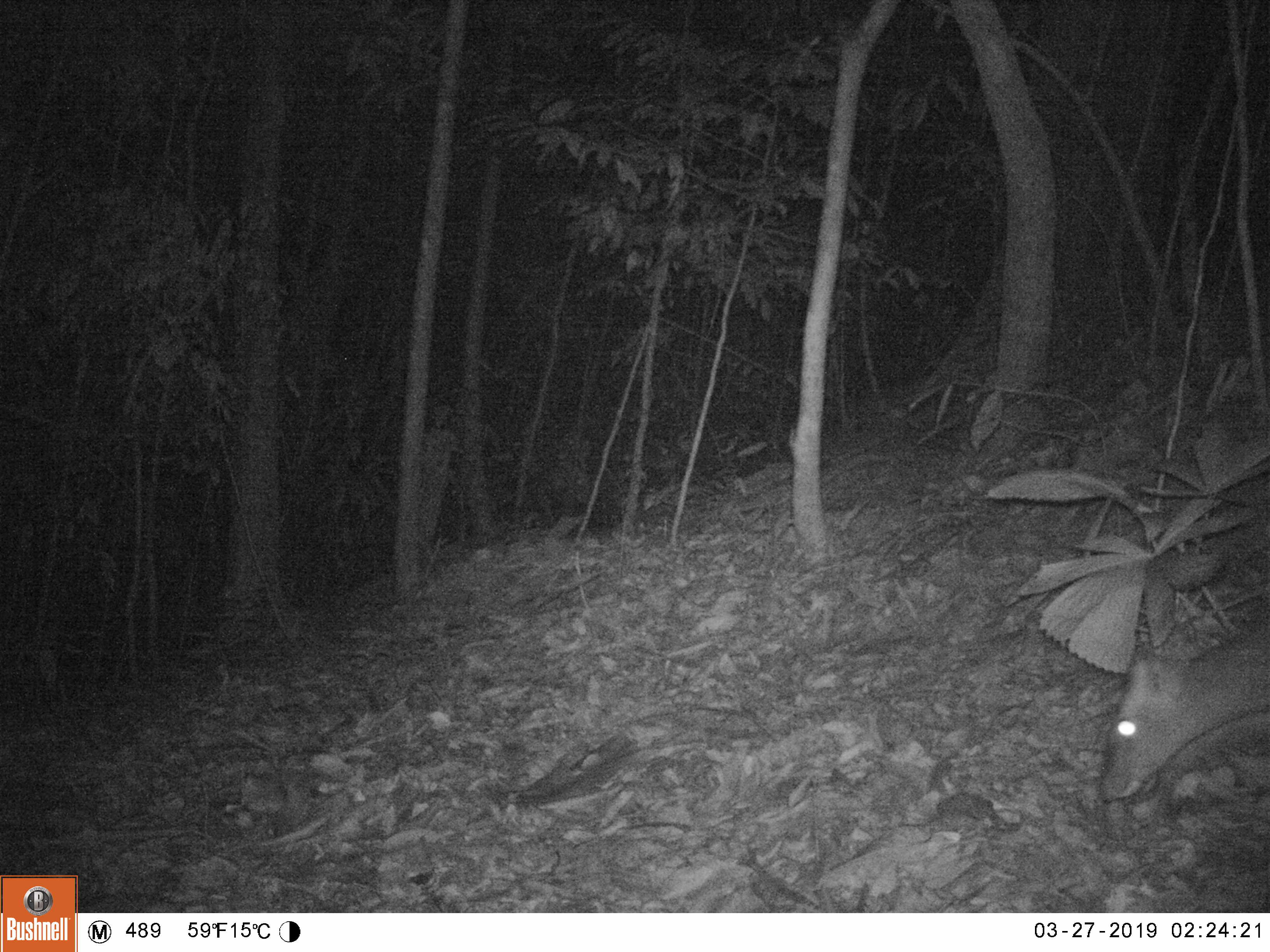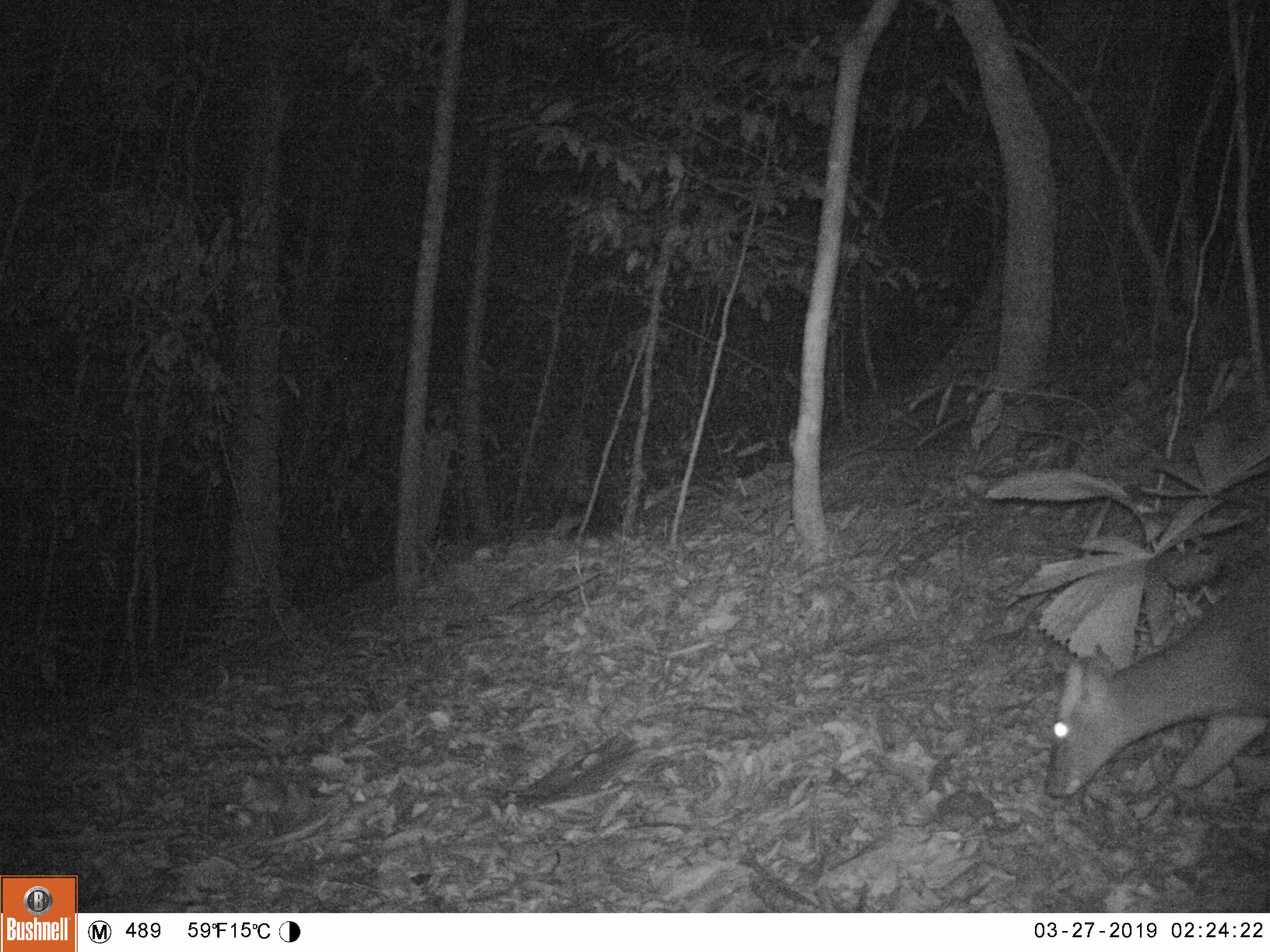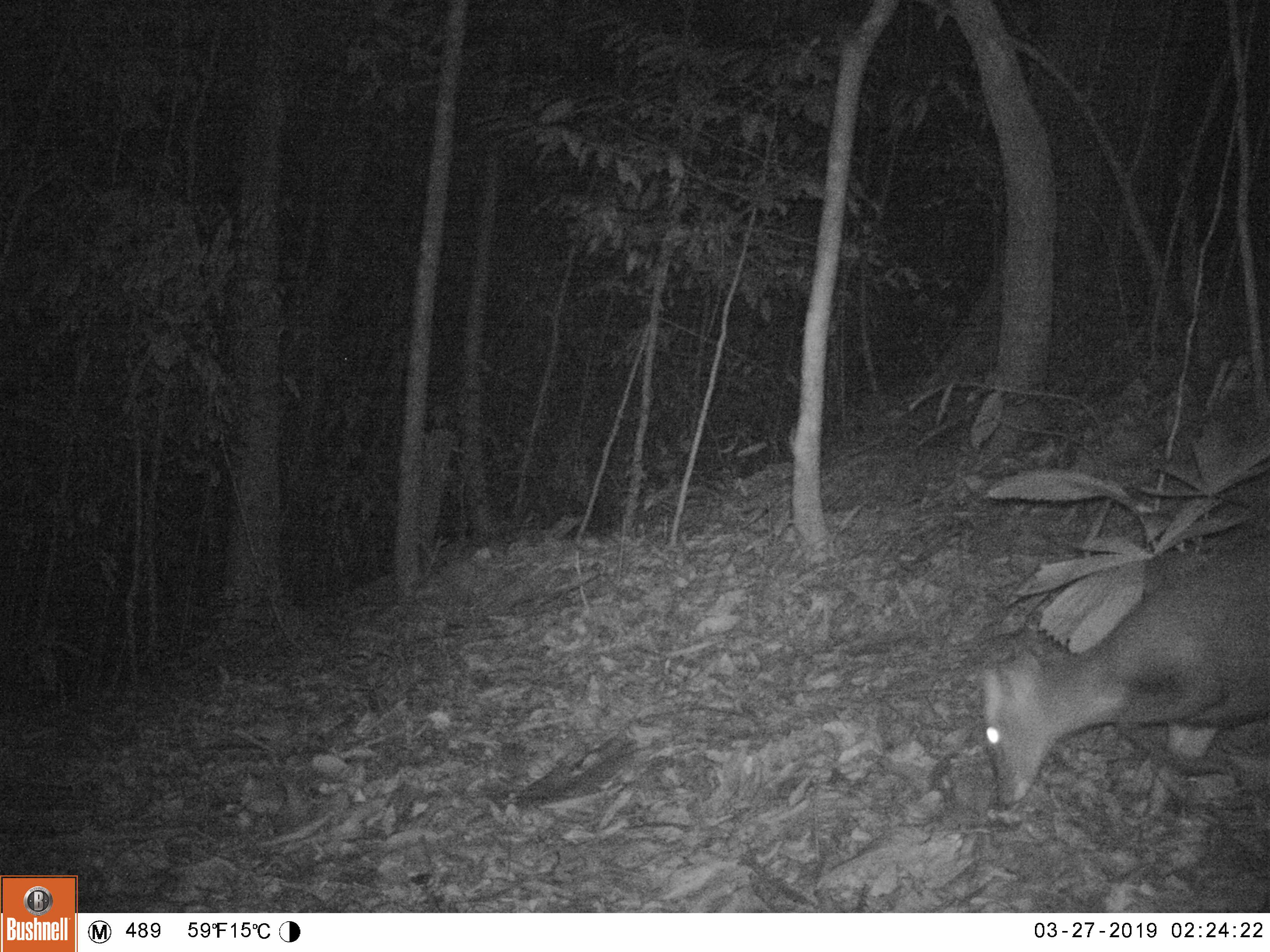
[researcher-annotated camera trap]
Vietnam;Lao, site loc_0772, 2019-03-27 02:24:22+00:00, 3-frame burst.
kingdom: Animalia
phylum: Chordata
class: Mammalia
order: Artiodactyla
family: Cervidae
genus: Muntiacus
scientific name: Muntiacus rooseveltorum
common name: roosevelt's muntjac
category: roosevelts muntjac group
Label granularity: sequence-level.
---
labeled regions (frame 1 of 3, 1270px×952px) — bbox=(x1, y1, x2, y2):
roosevelts muntjac group: bbox=(1098, 619, 1270, 802)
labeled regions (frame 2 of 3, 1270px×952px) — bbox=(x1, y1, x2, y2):
roosevelts muntjac group: bbox=(1043, 565, 1270, 798)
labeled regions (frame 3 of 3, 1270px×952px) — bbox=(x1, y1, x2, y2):
roosevelts muntjac group: bbox=(981, 539, 1270, 813)